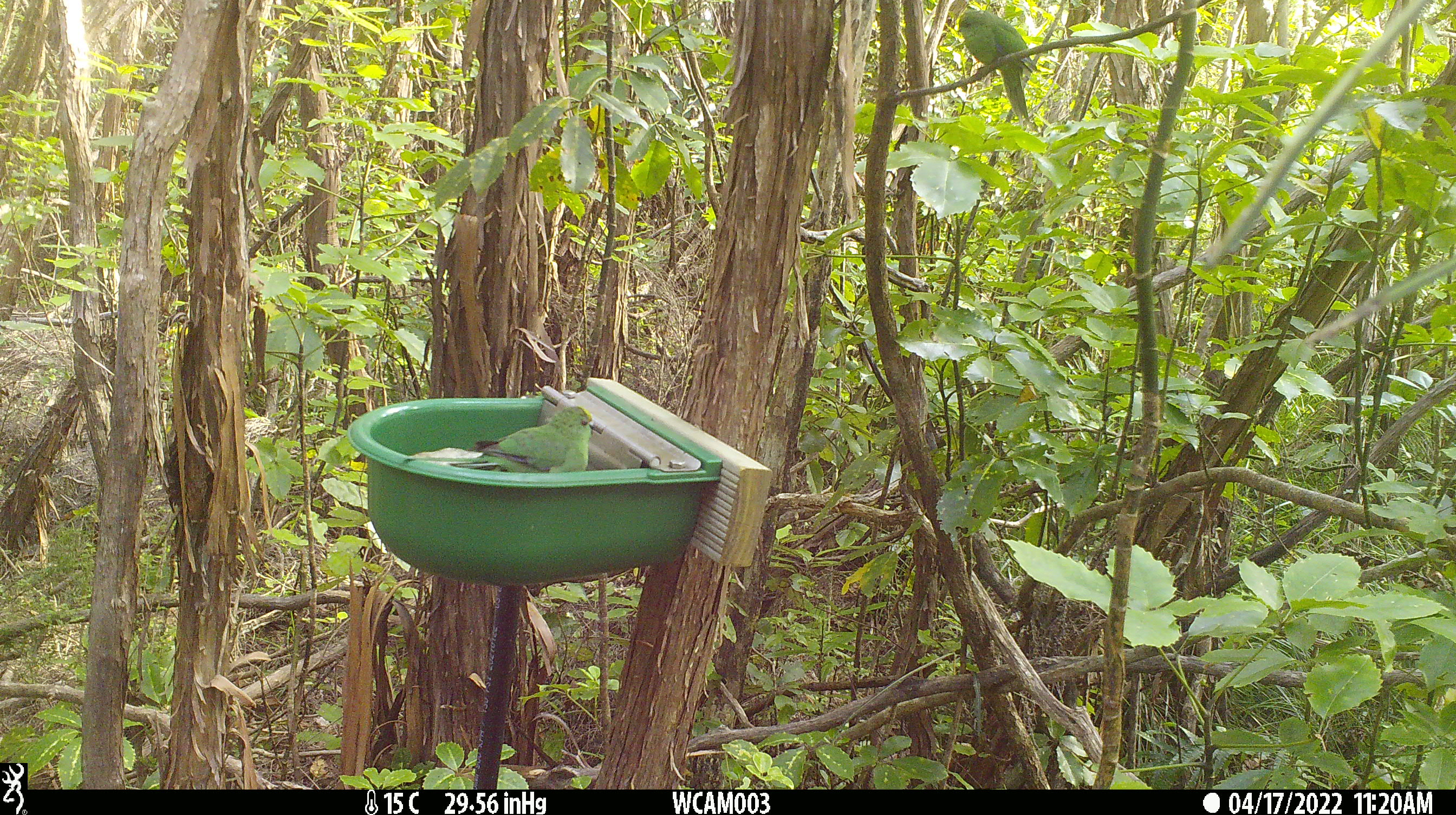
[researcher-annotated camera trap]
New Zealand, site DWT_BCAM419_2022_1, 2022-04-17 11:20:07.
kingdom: Animalia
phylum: Chordata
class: Aves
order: Psittaciformes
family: Psittaculidae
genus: Cyanoramphus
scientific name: Cyanoramphus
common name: parakeet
Parakeet (Cyanoramphus).